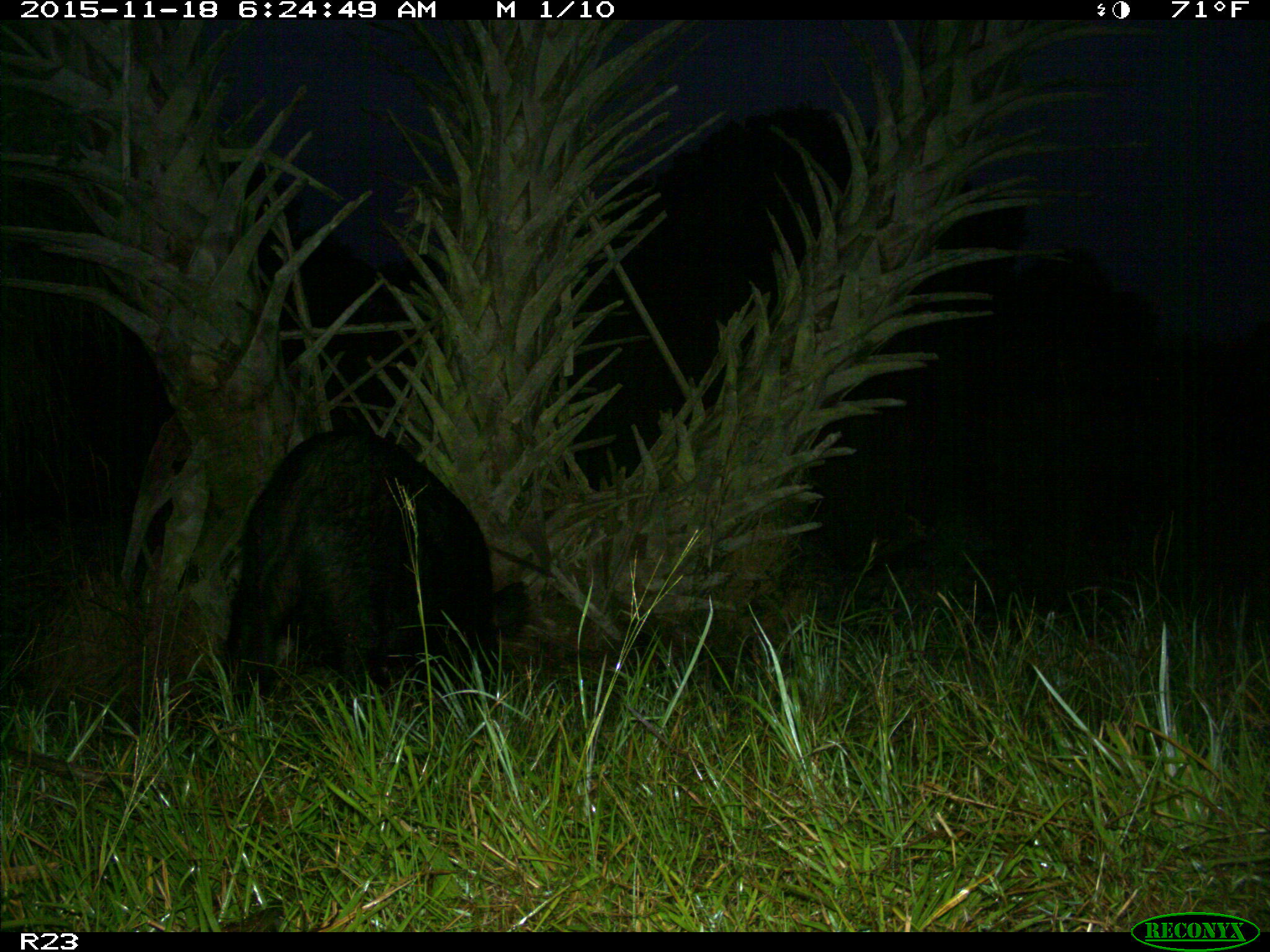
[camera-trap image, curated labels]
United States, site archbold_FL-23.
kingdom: Animalia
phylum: Chordata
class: Mammalia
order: Artiodactyla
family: Suidae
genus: Sus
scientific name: Sus scrofa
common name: wild boar